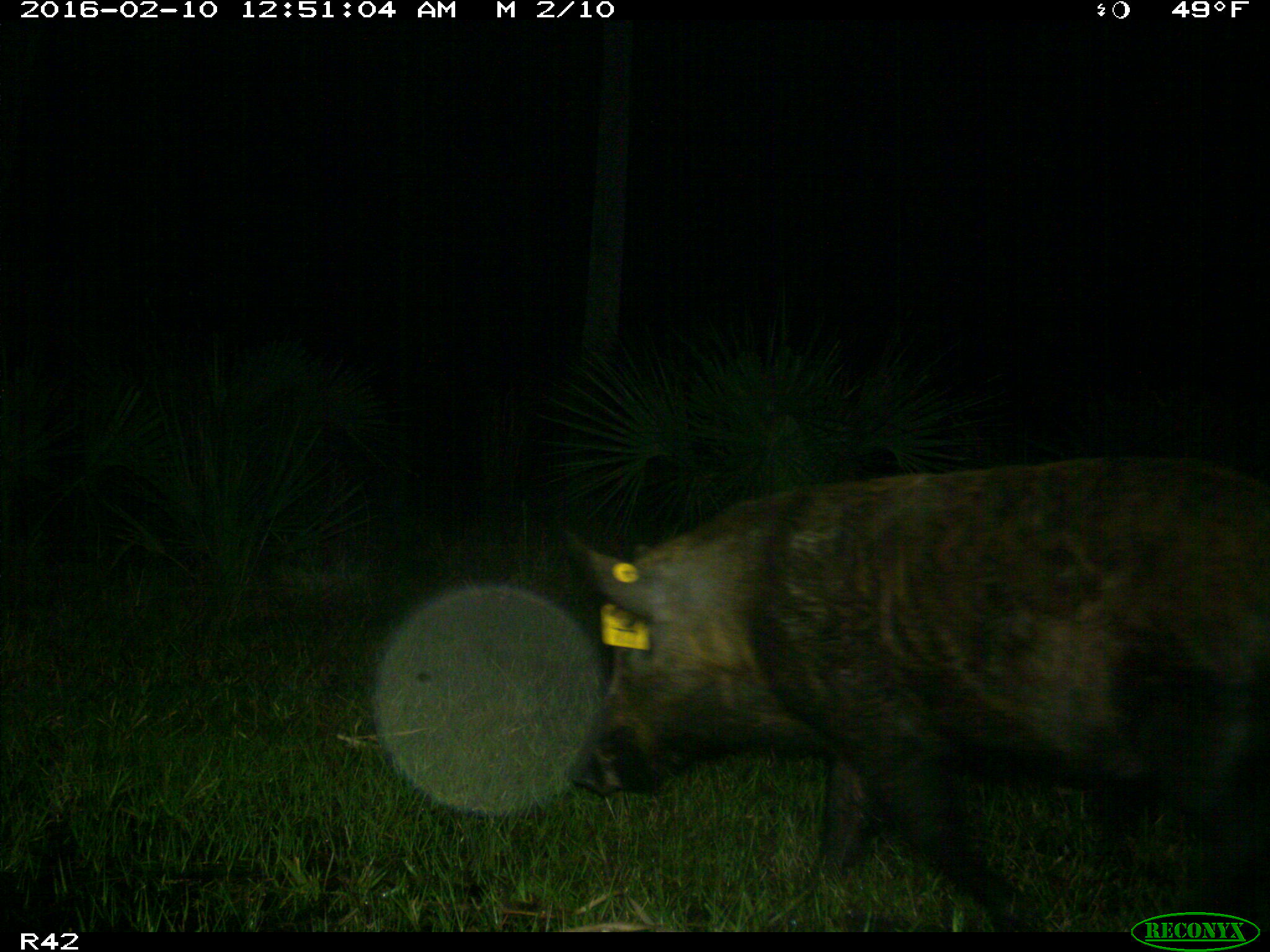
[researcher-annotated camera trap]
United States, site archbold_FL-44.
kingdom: Animalia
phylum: Chordata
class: Mammalia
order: Artiodactyla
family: Suidae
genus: Sus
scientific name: Sus scrofa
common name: wild boar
Sus scrofa (wild boar).